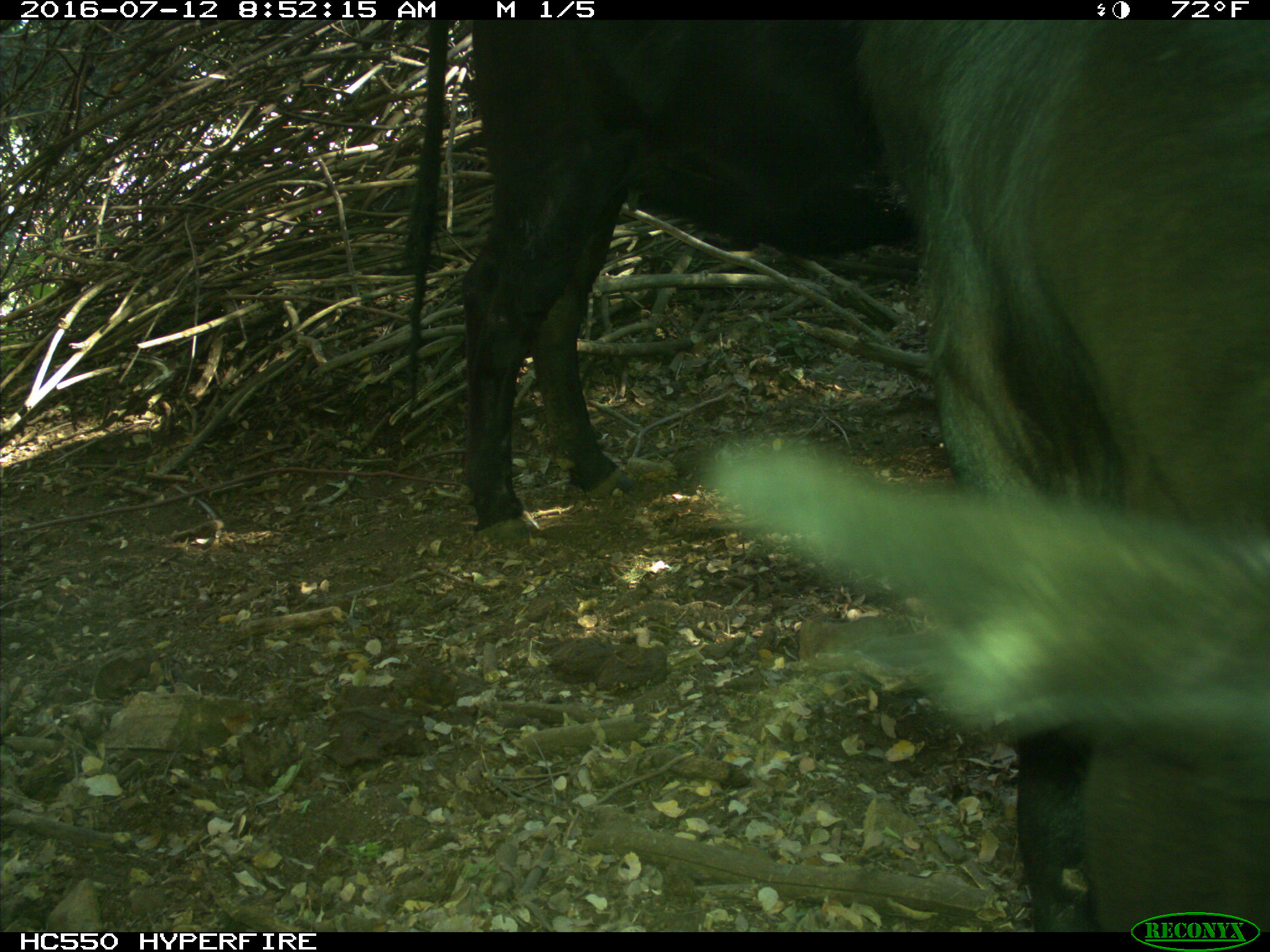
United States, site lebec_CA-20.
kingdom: Animalia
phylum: Chordata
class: Mammalia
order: Artiodactyla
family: Bovidae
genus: Bos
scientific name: Bos taurus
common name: domestic cow